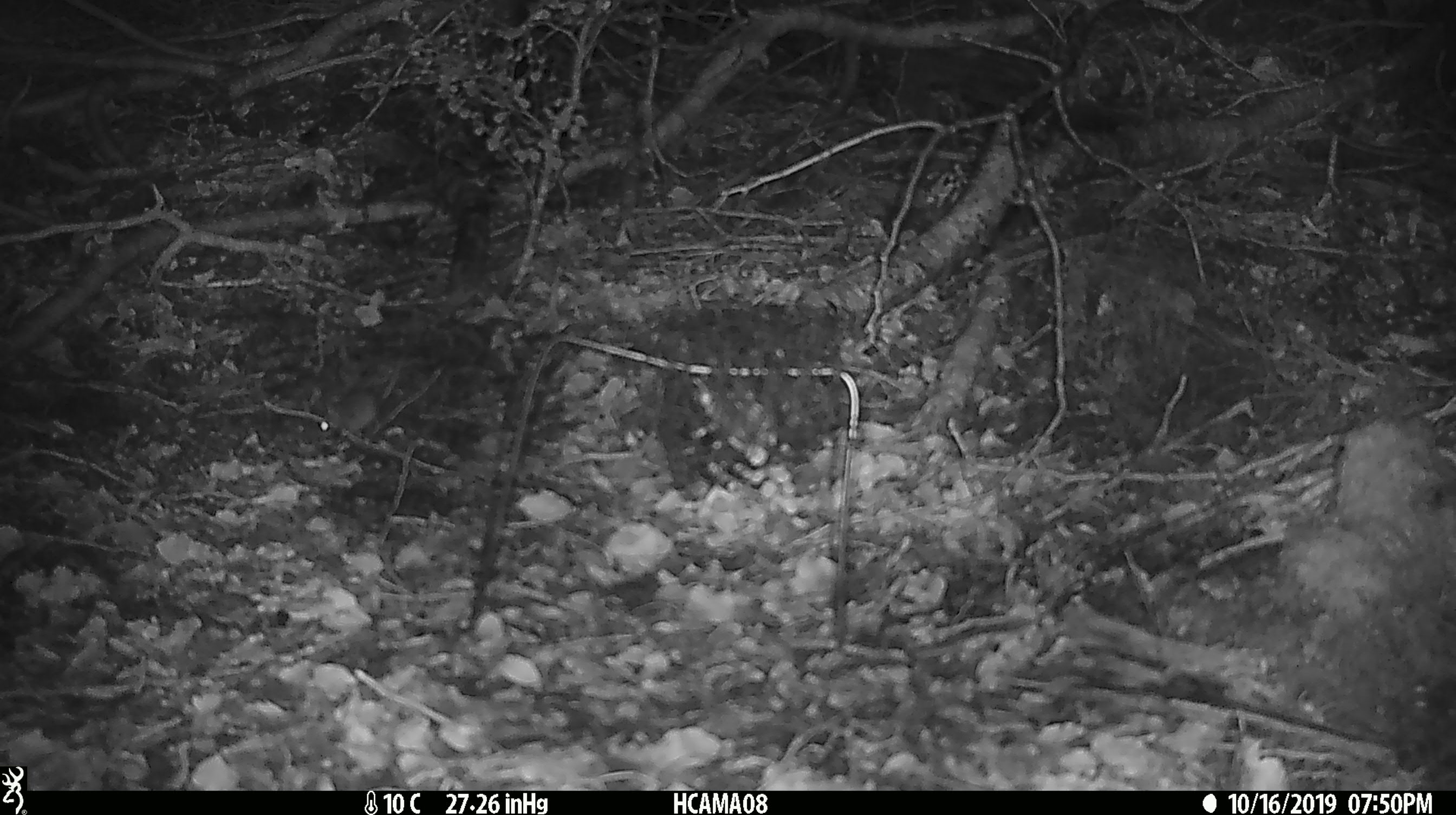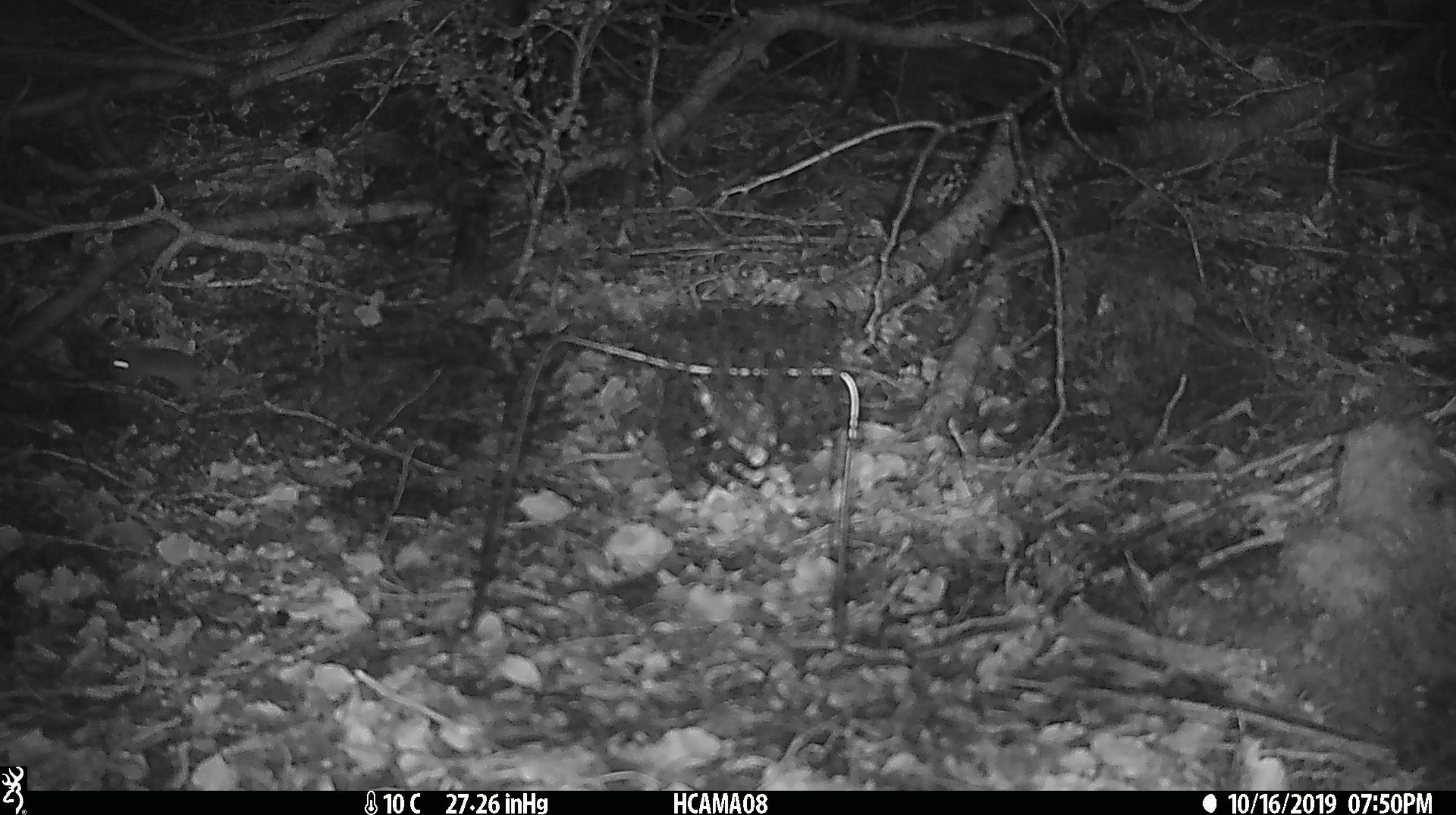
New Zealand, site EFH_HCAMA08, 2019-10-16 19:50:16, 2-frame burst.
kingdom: Animalia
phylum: Chordata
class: Mammalia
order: Rodentia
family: Muridae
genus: Mus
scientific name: Mus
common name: mouse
Mouse (Mus).